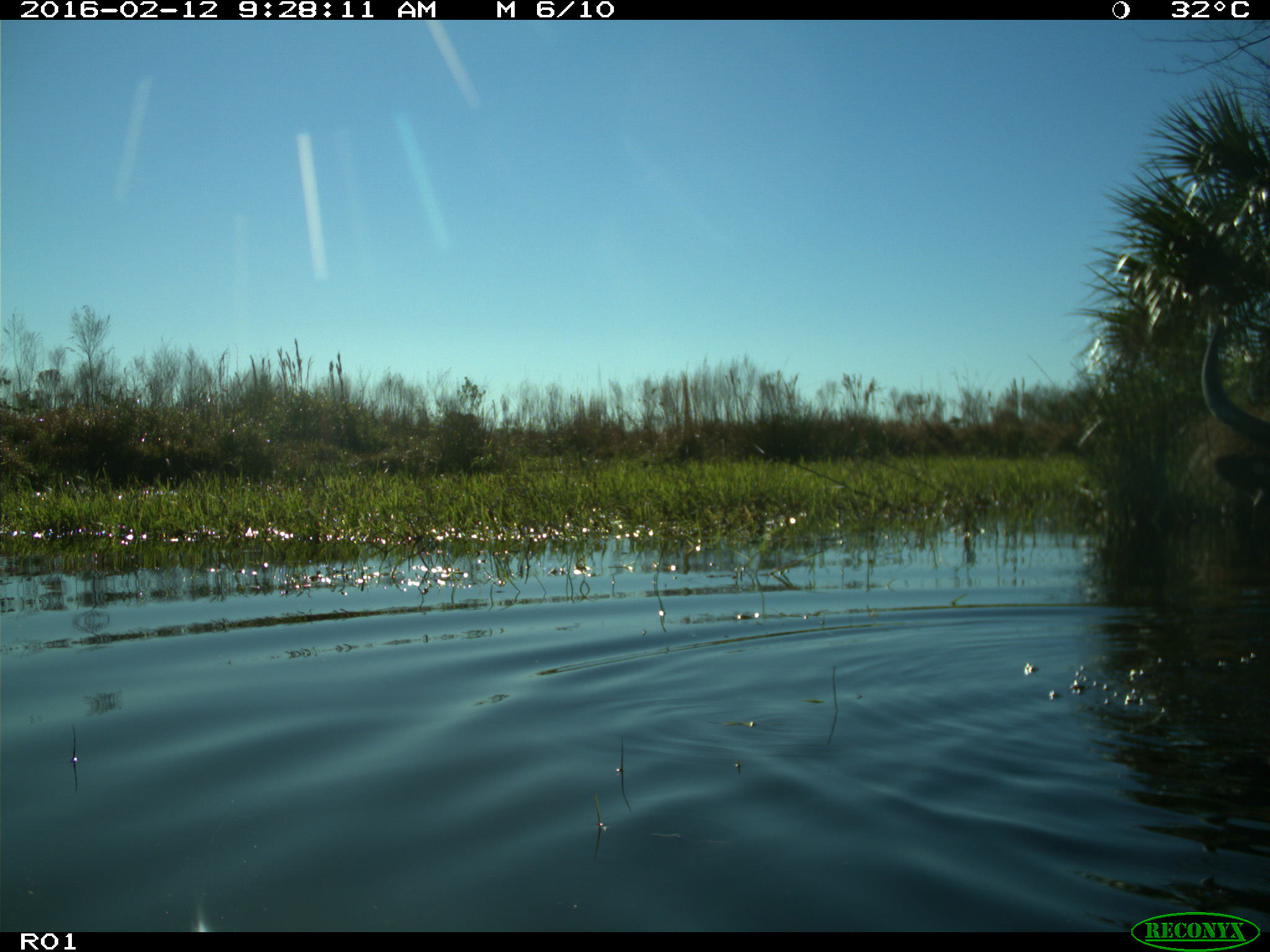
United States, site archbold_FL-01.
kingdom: Animalia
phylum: Chordata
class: Mammalia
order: Artiodactyla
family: Bovidae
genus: Bos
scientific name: Bos taurus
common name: domestic cow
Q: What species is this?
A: Bos taurus (domestic cow).